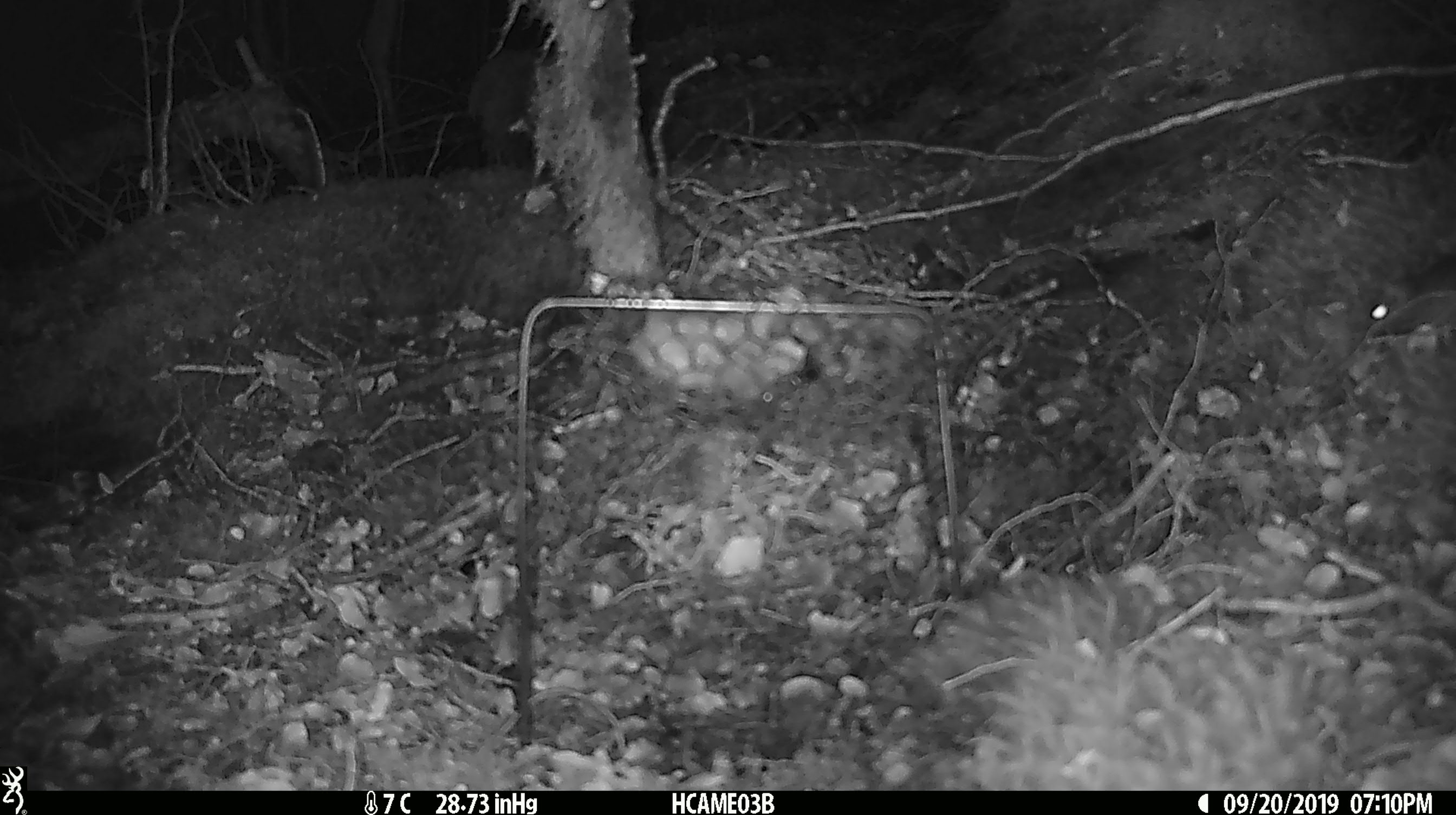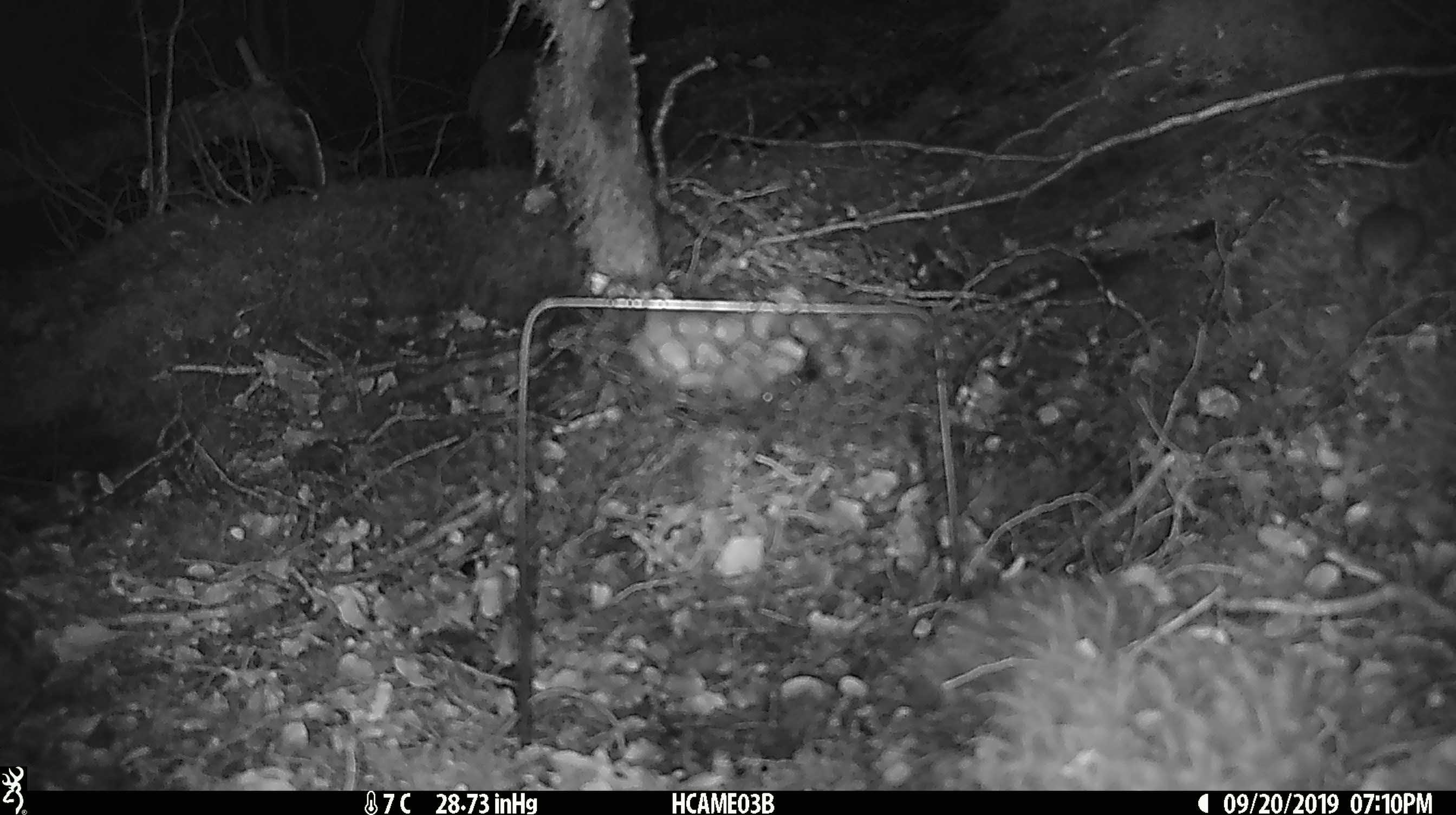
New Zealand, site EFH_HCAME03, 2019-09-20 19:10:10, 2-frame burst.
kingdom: Animalia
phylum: Chordata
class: Mammalia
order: Rodentia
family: Muridae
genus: Mus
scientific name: Mus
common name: mouse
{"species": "mouse (Mus)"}